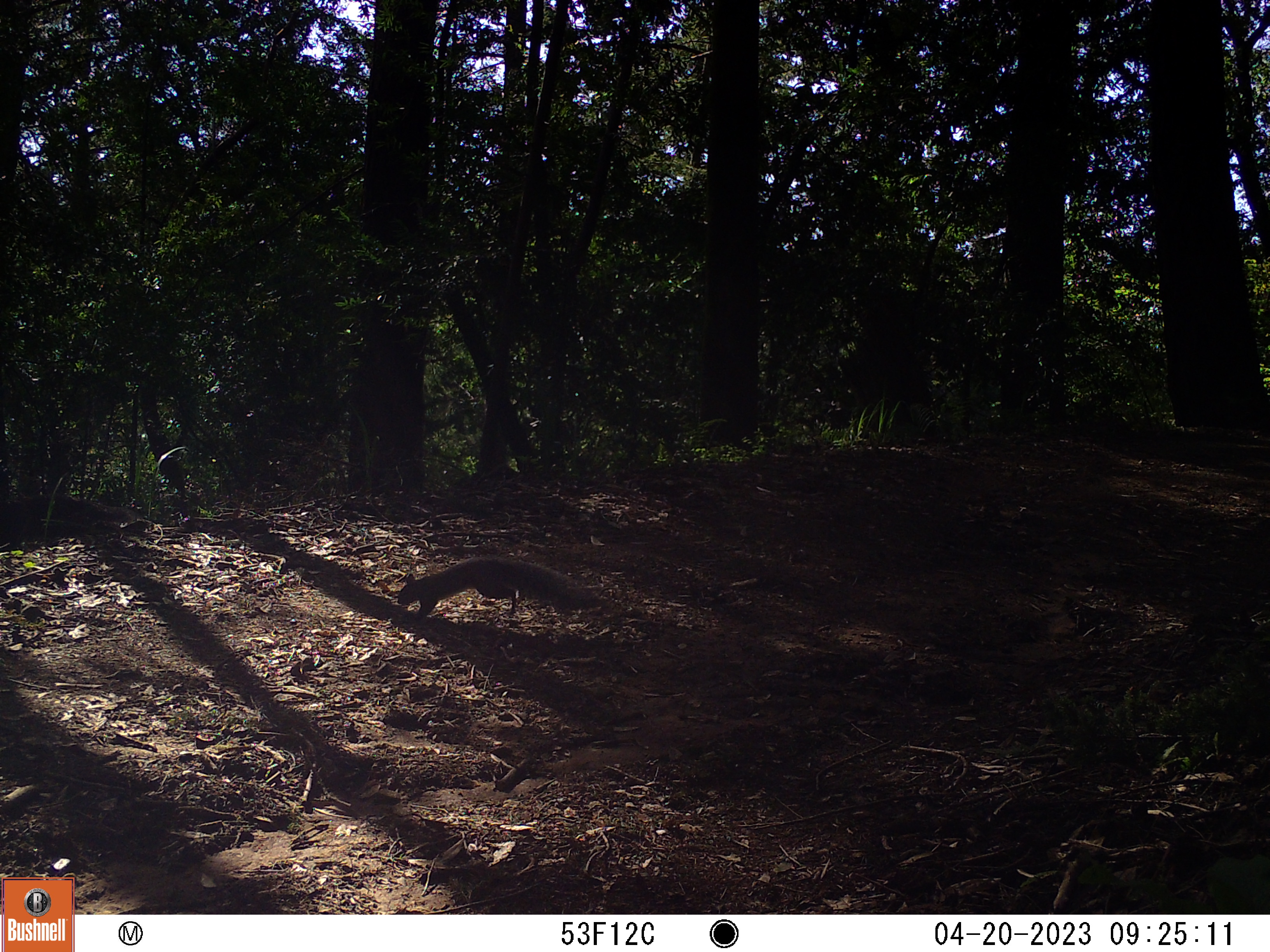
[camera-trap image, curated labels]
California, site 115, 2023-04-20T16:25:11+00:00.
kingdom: Animalia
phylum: Chordata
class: Mammalia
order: Rodentia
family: Sciuridae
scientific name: Sciuridae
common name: squirrel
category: unknown squirrel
Unknown squirrel (squirrel) (Sciuridae).